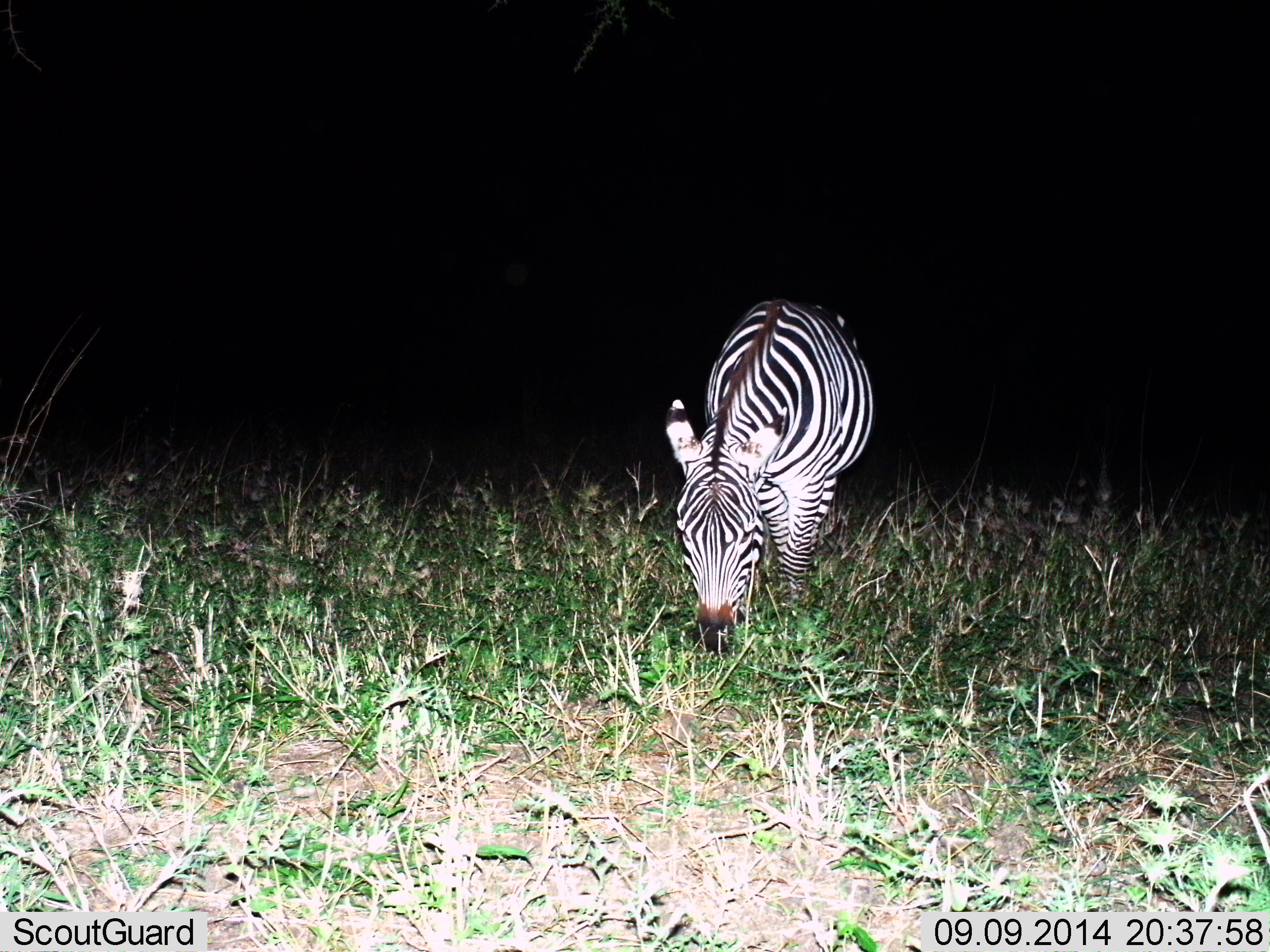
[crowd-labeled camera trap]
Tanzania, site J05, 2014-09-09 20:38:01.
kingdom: Animalia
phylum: Chordata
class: Mammalia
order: Perissodactyla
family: Equidae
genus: Equus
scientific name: Equus quagga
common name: plains zebra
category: zebra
Zebra (plains zebra) (Equus quagga), count 1. Behavior (volunteer vote fractions): standing 30%, resting 0%, moving 0%, interacting 0%. Young present (vote fraction): 0%. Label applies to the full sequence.